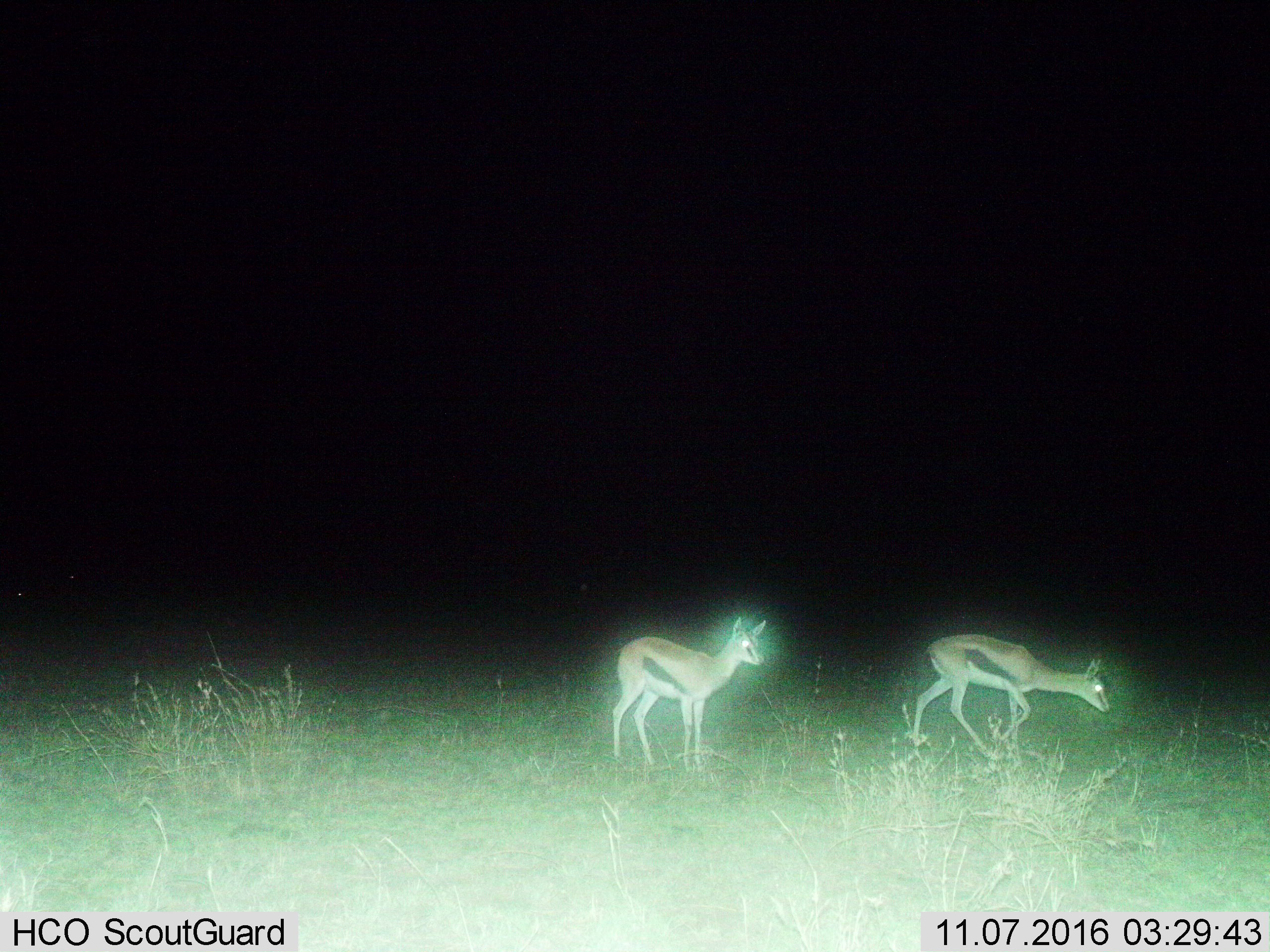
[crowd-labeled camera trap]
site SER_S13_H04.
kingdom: Animalia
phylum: Chordata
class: Mammalia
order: Artiodactyla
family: Bovidae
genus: Eudorcas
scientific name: Eudorcas thomsonii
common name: thomson's gazelle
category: gazellethomsons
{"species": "gazellethomsons (thomson's gazelle) (Eudorcas thomsonii)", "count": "2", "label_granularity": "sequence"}